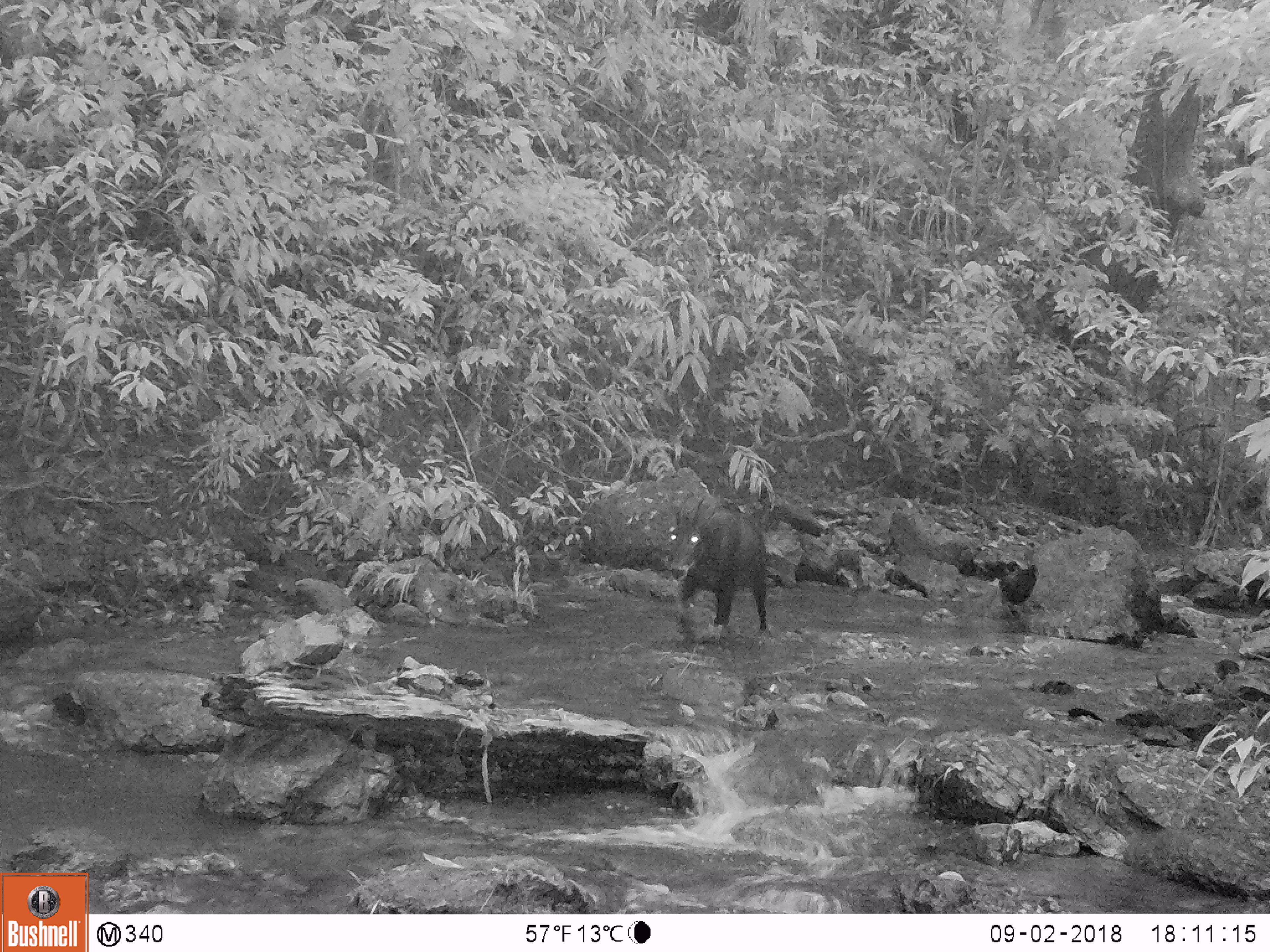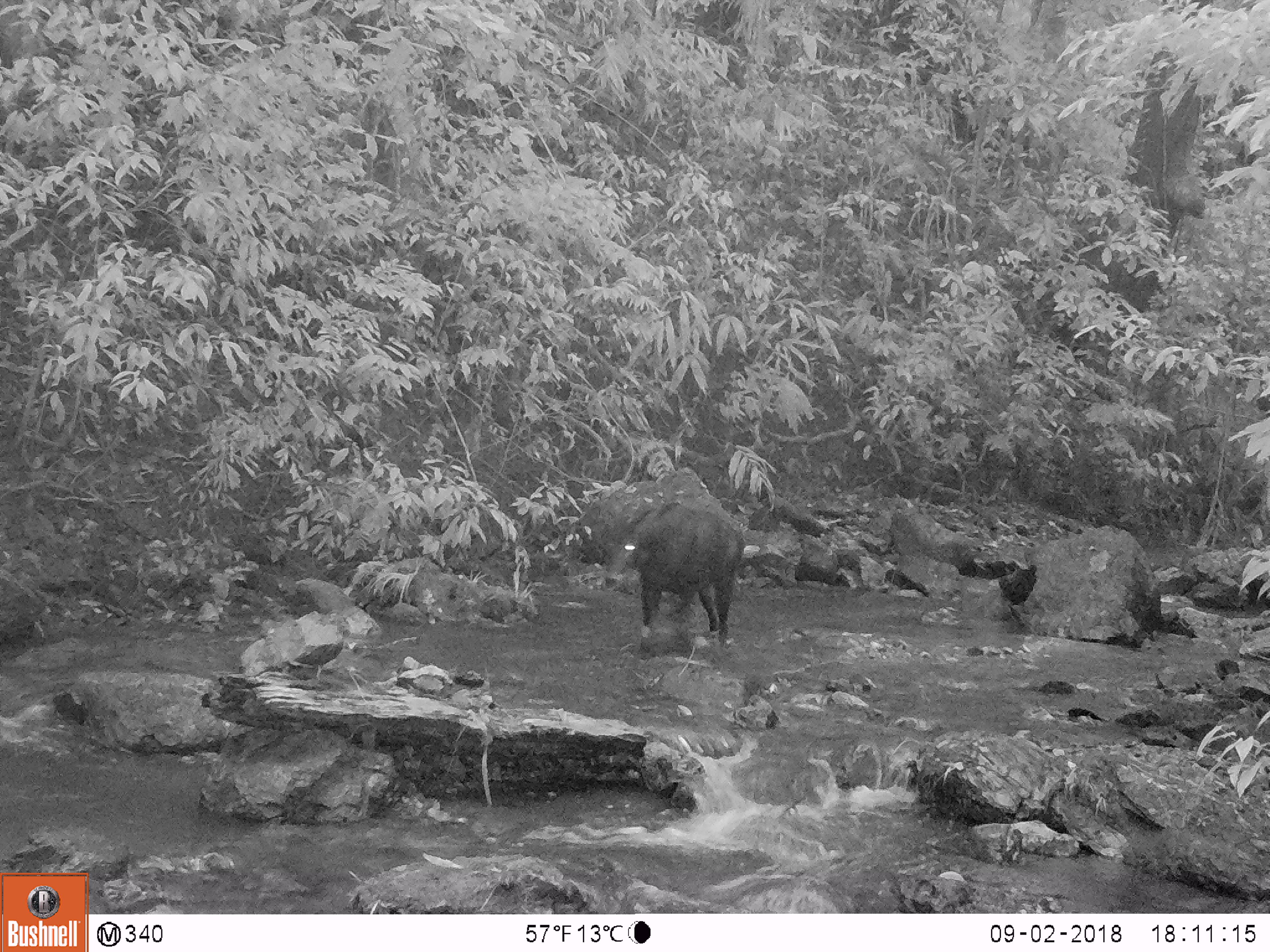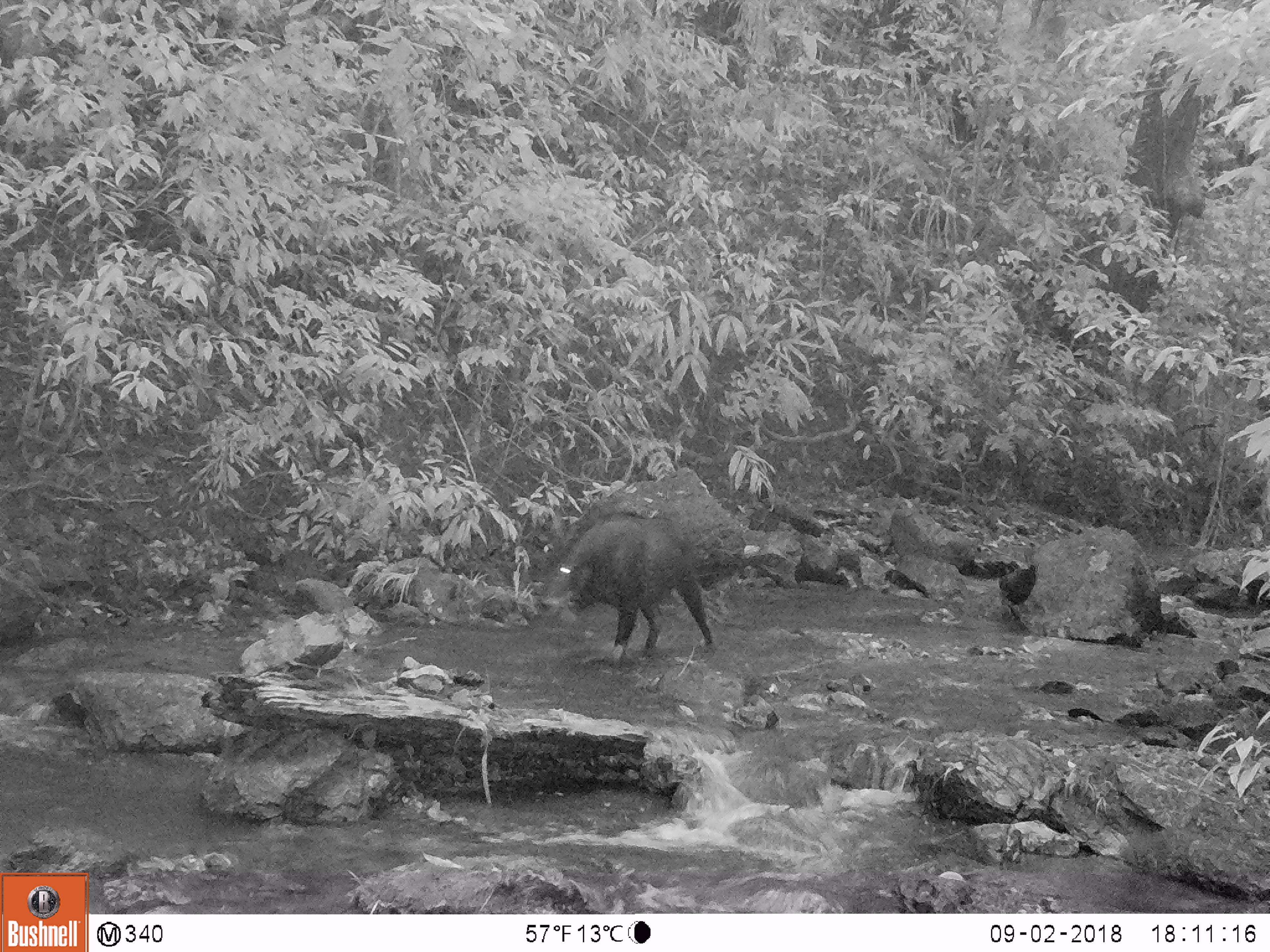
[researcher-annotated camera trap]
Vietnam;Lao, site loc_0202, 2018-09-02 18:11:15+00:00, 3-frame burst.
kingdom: Animalia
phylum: Chordata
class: Mammalia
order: Artiodactyla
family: Bovidae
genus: Capricornis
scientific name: Capricornis sumatraensis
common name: chinese serow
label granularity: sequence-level